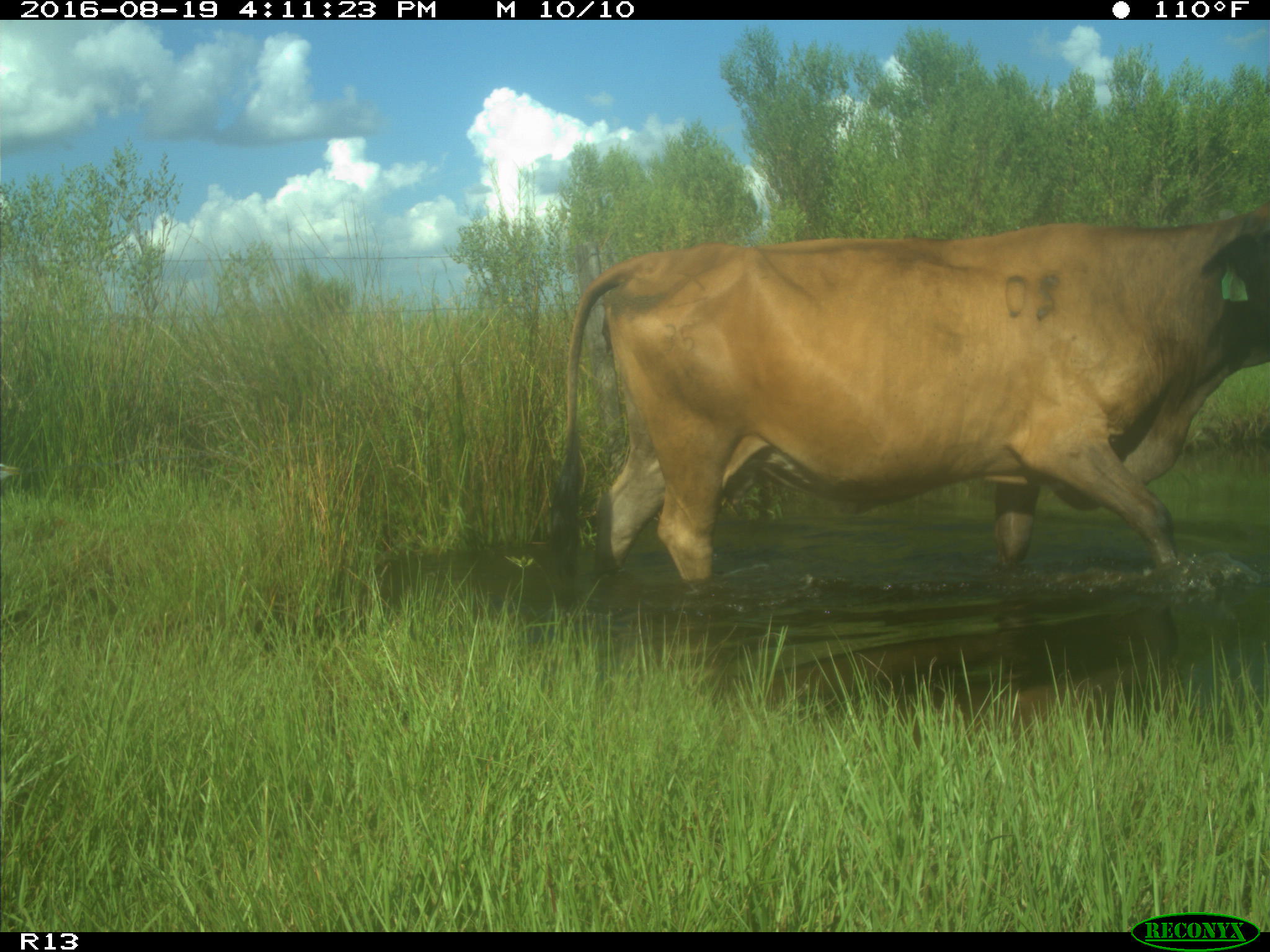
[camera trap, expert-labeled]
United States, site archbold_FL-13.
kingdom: Animalia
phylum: Chordata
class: Mammalia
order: Artiodactyla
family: Bovidae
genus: Bos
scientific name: Bos taurus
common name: domestic cow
Bos taurus (domestic cow).